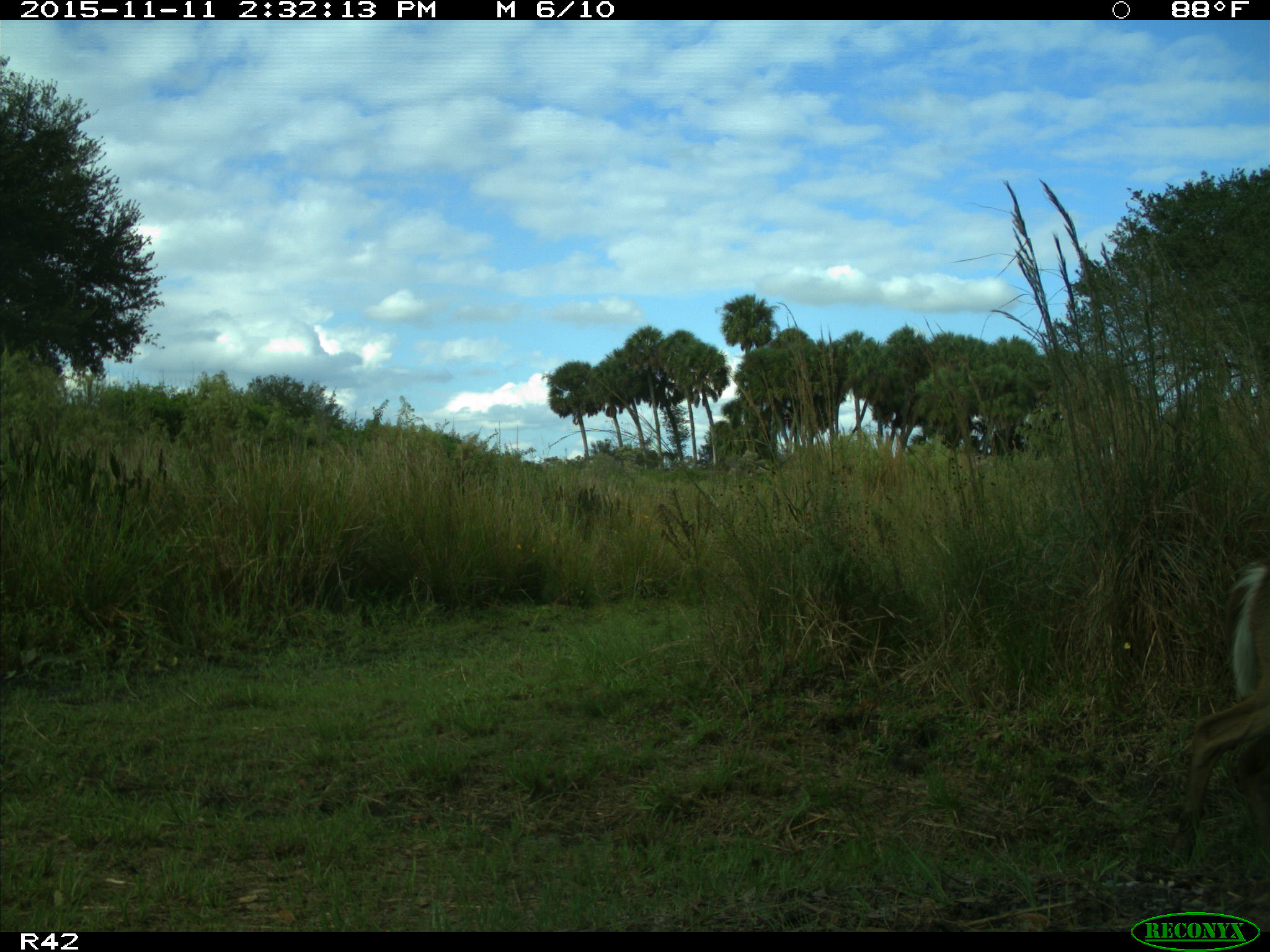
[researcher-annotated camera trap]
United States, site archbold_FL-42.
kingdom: Animalia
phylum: Chordata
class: Mammalia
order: Artiodactyla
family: Cervidae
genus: Odocoileus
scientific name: Odocoileus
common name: deer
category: unidentified deer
Unidentified deer (deer) (Odocoileus).